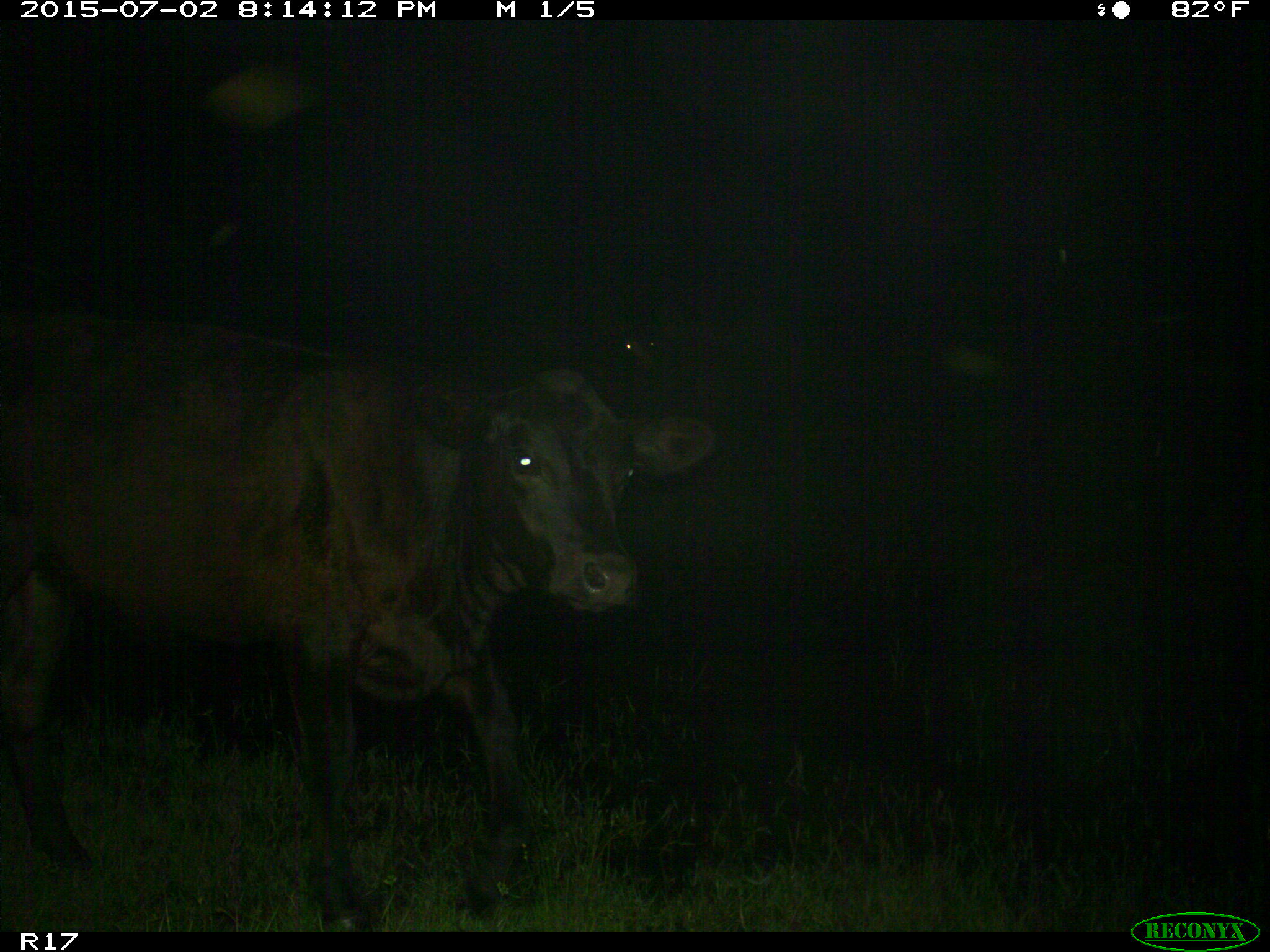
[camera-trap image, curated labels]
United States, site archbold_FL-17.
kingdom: Animalia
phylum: Chordata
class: Mammalia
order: Artiodactyla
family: Bovidae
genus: Bos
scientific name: Bos taurus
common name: domestic cow